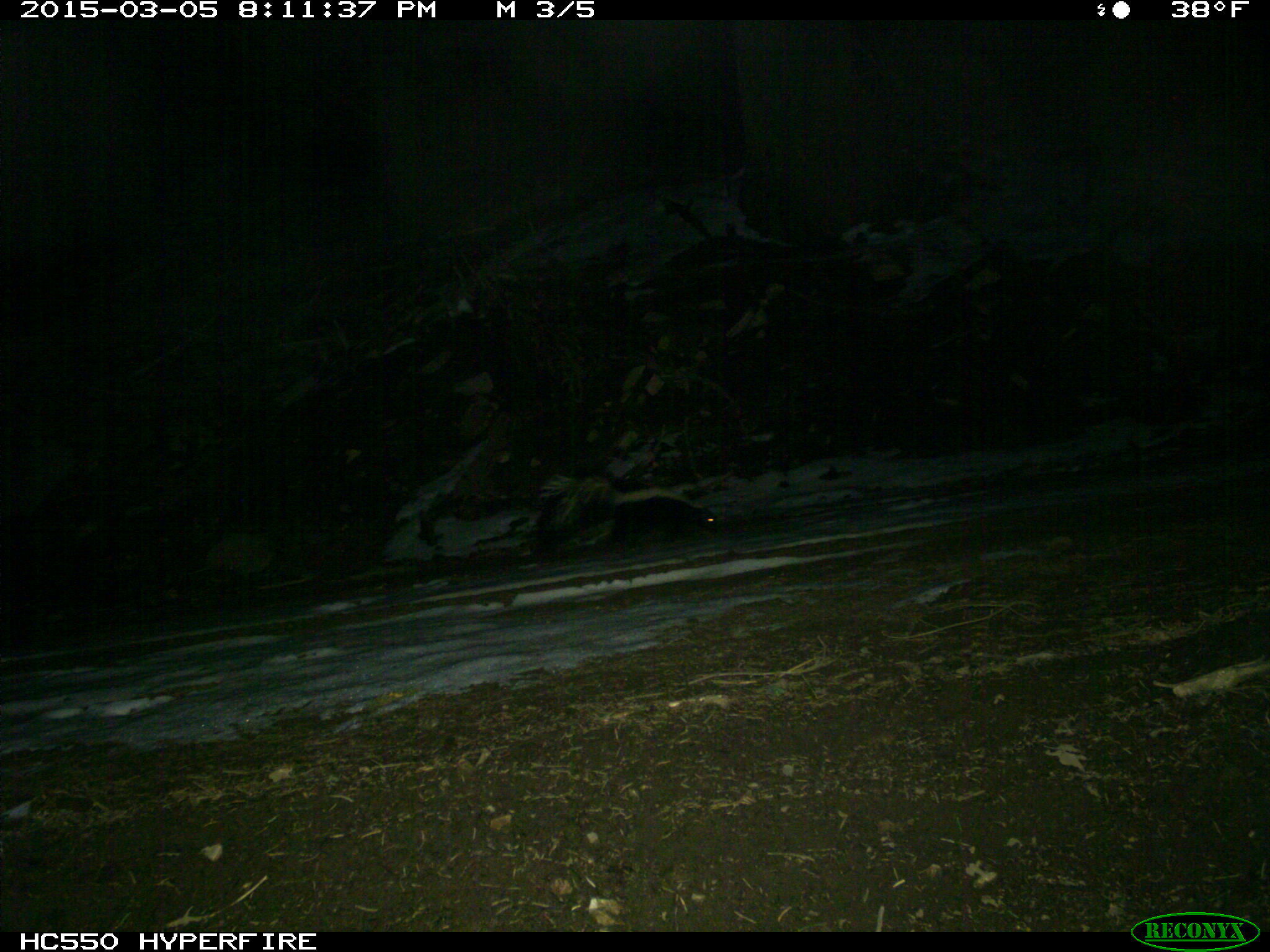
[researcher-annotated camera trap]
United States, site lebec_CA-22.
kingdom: Animalia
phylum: Chordata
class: Mammalia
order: Carnivora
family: Mephitidae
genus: Mephitis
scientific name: Mephitis mephitis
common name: striped skunk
Mephitis mephitis (striped skunk).